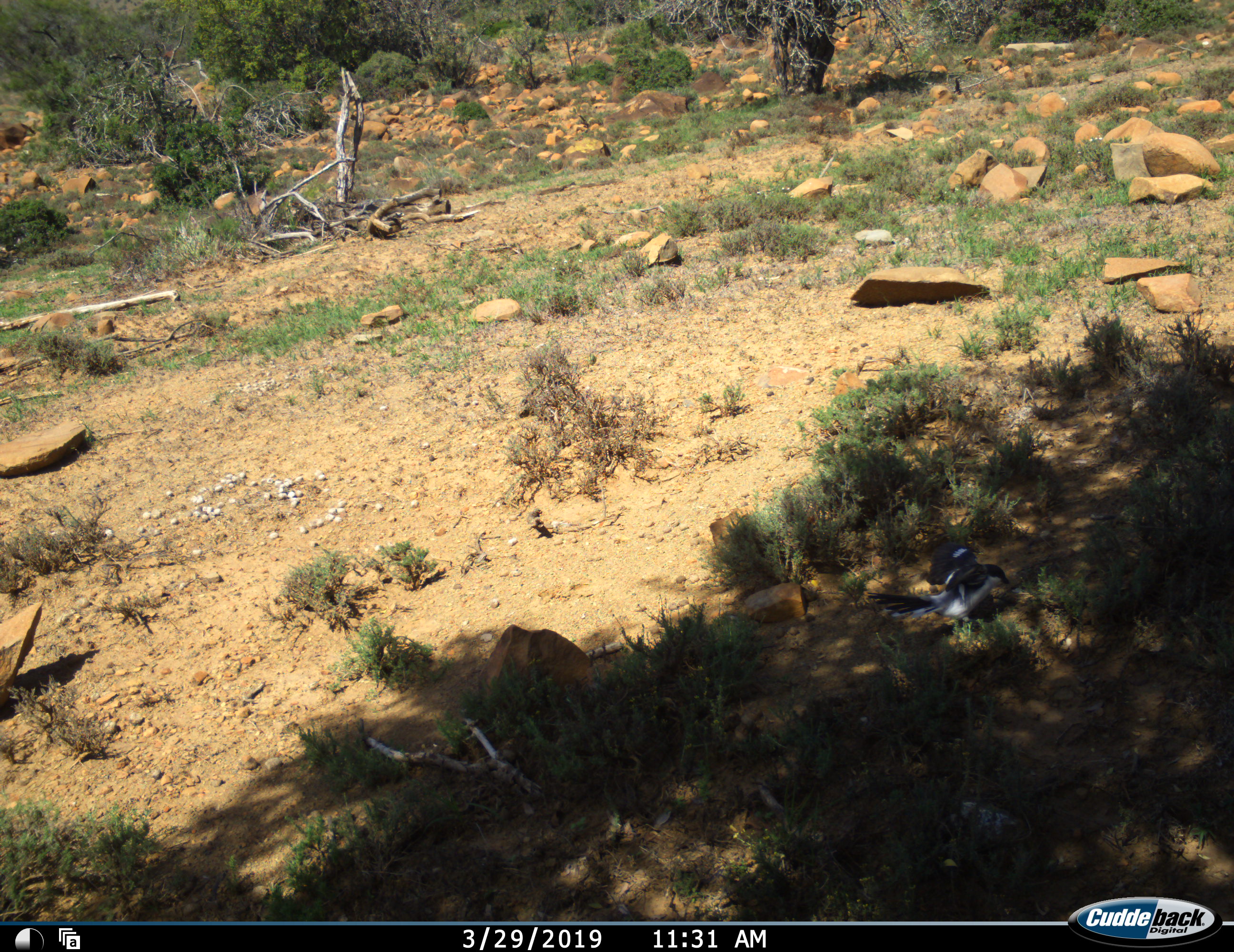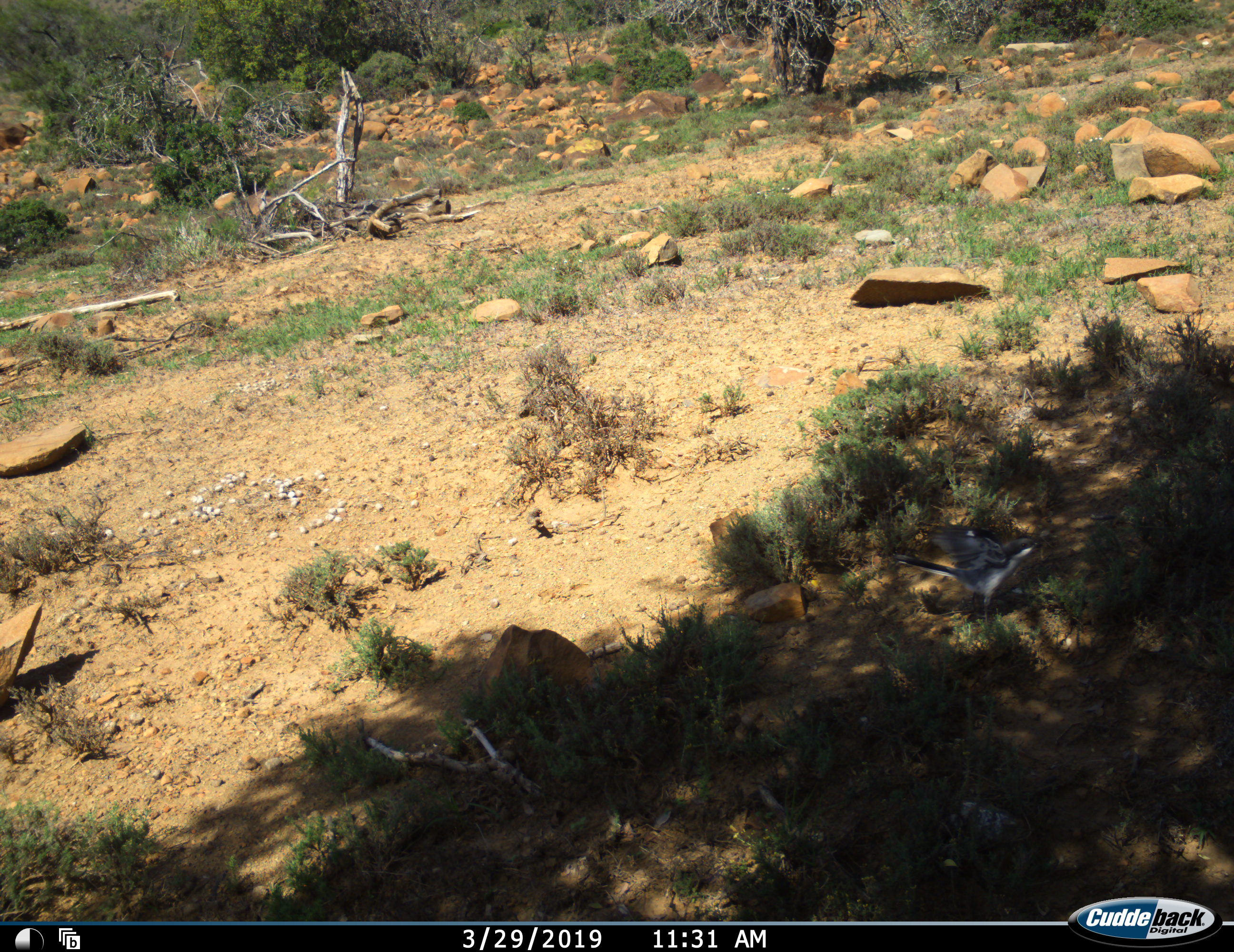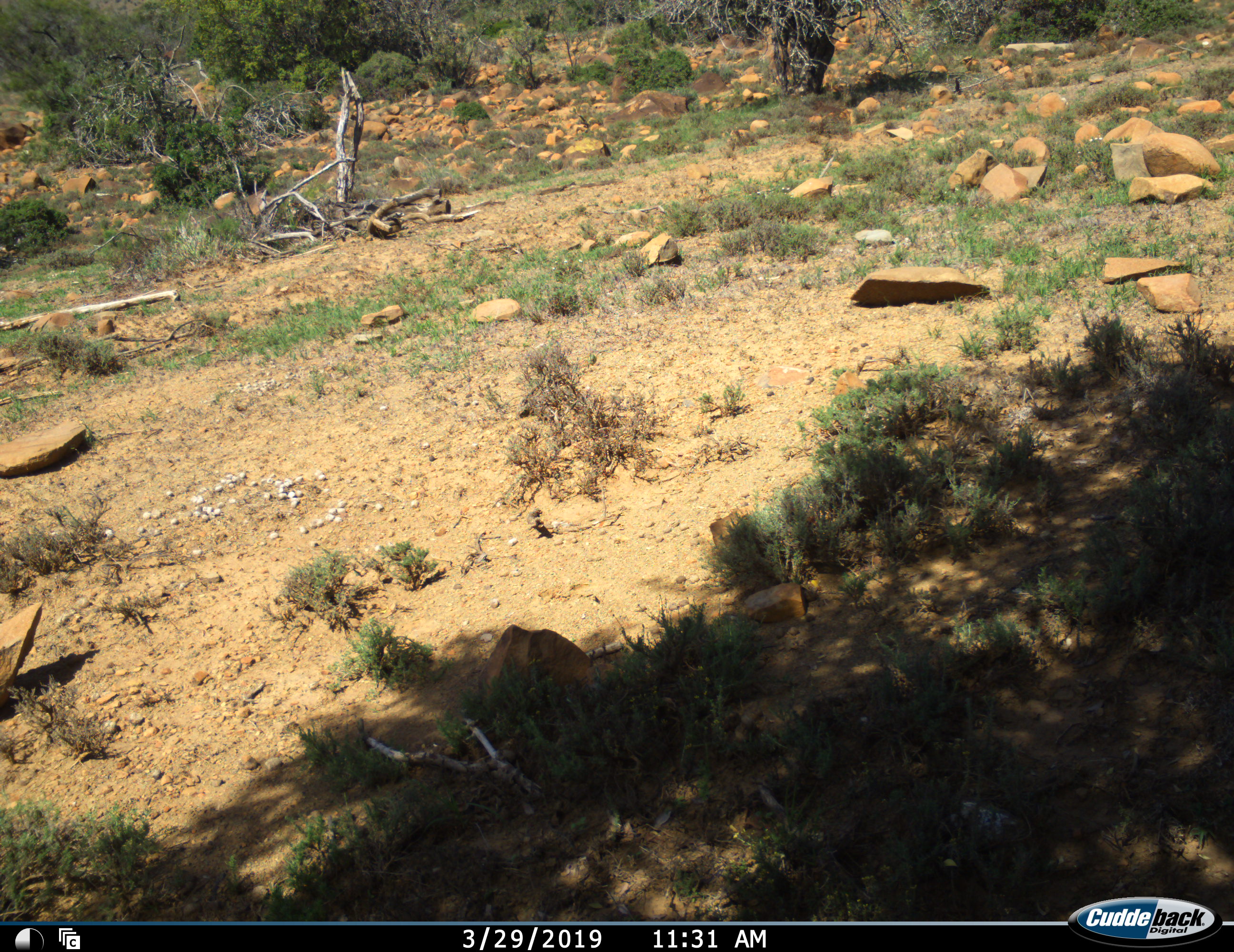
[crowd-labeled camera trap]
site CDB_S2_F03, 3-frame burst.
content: unidentified animal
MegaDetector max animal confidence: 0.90